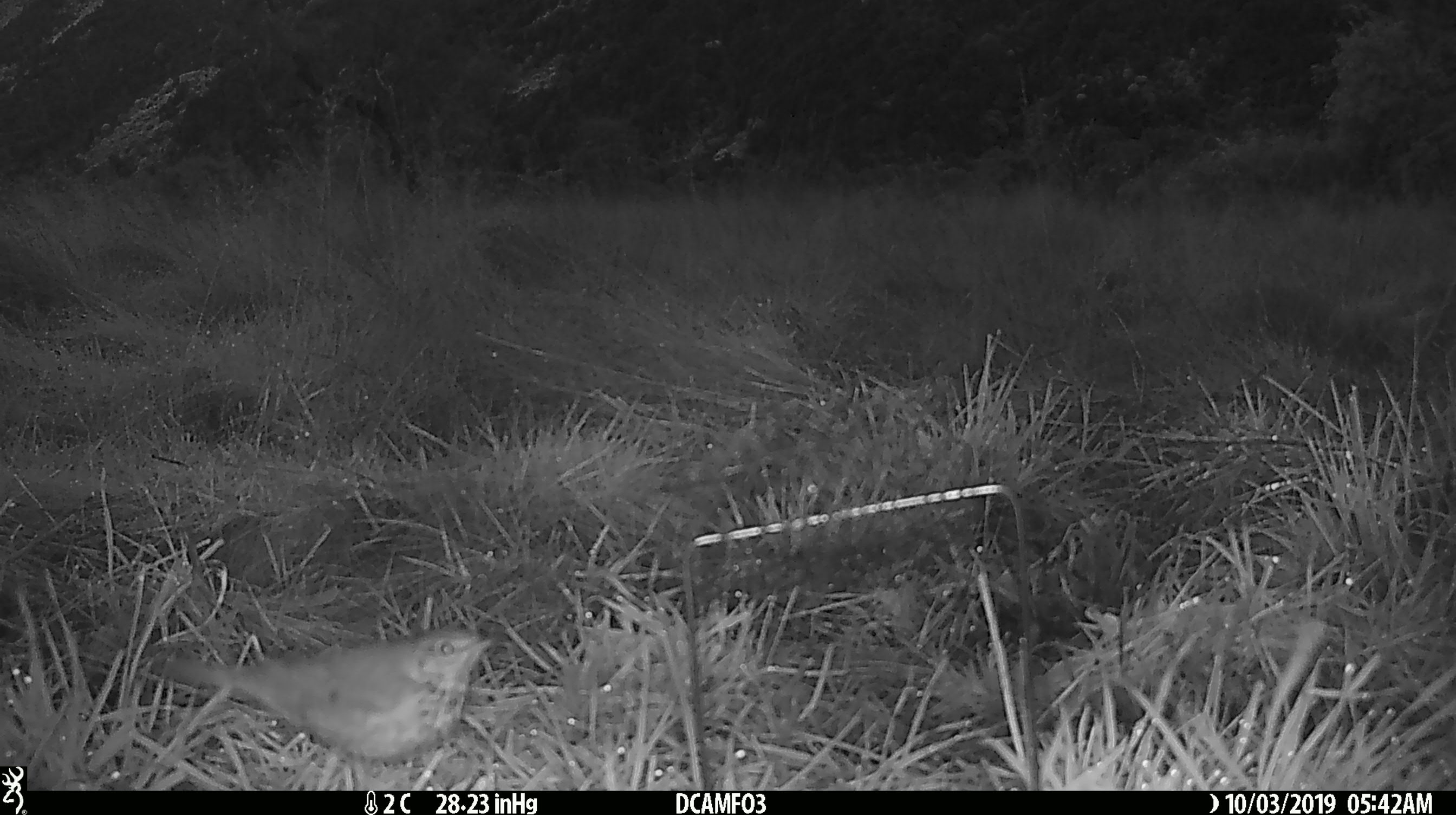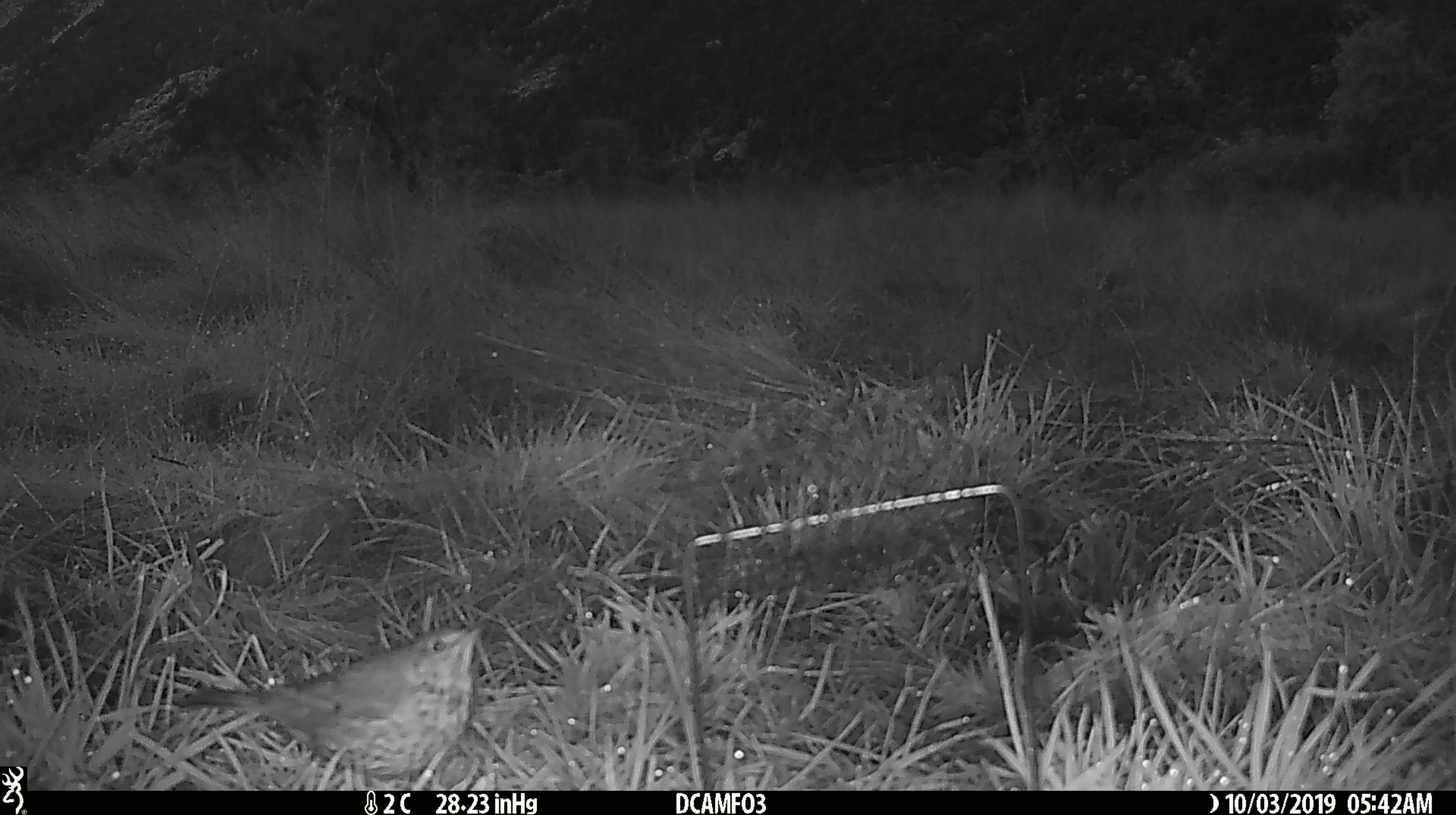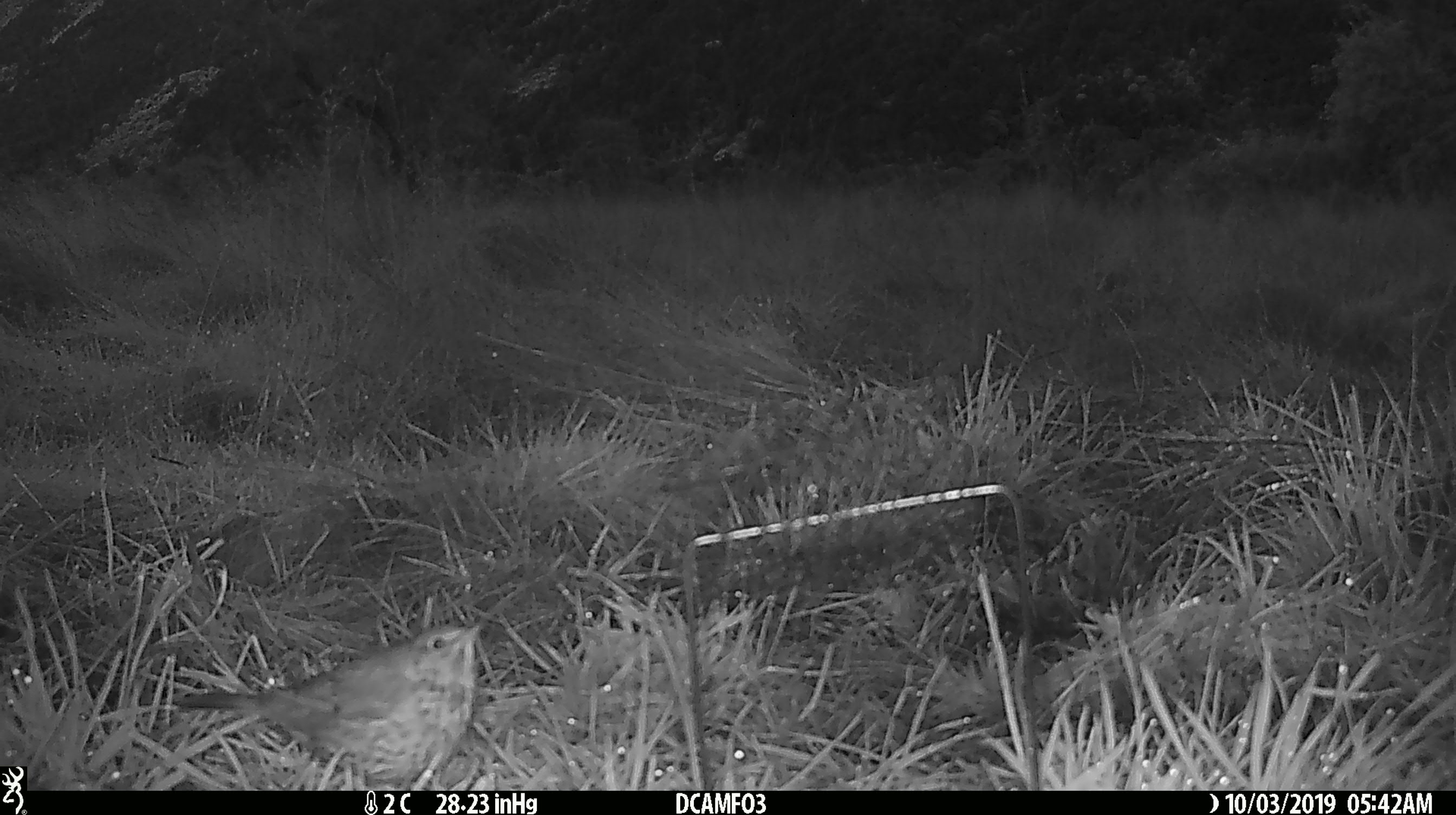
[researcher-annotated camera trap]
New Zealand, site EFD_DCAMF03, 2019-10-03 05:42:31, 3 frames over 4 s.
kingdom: Animalia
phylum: Chordata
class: Aves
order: Passeriformes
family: Turdidae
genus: Turdus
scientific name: Turdus philomelos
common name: song thrush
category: thrush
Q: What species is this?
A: Thrush (song thrush) (Turdus philomelos).